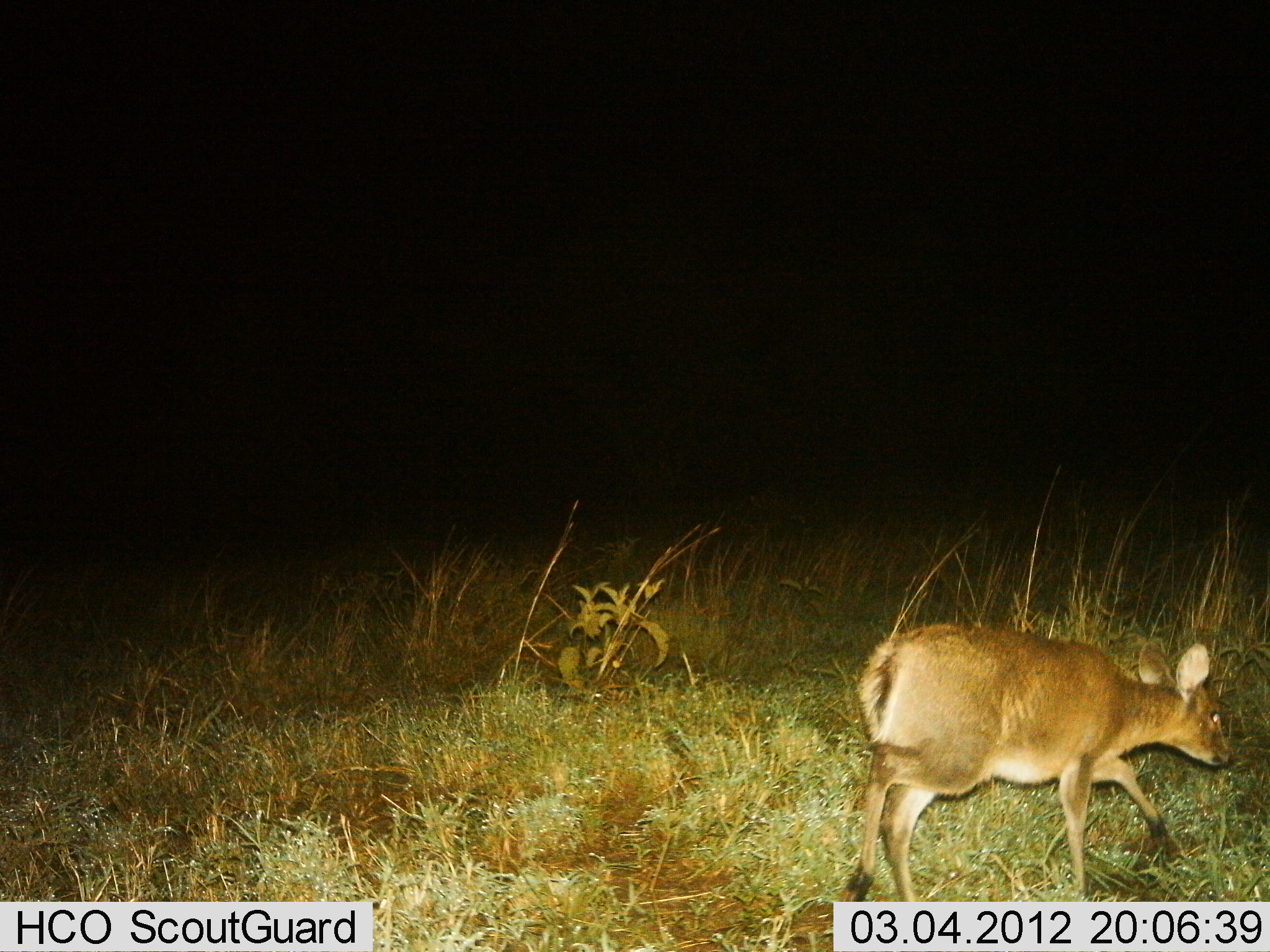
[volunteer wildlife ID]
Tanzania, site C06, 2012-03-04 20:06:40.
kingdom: Animalia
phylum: Chordata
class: Mammalia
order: Artiodactyla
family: Bovidae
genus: Madoqua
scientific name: Madoqua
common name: dikdik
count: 1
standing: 0%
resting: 0%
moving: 100%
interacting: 0%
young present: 0%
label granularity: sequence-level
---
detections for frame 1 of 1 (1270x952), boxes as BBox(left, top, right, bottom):
animal: BBox(837, 619, 1237, 904)